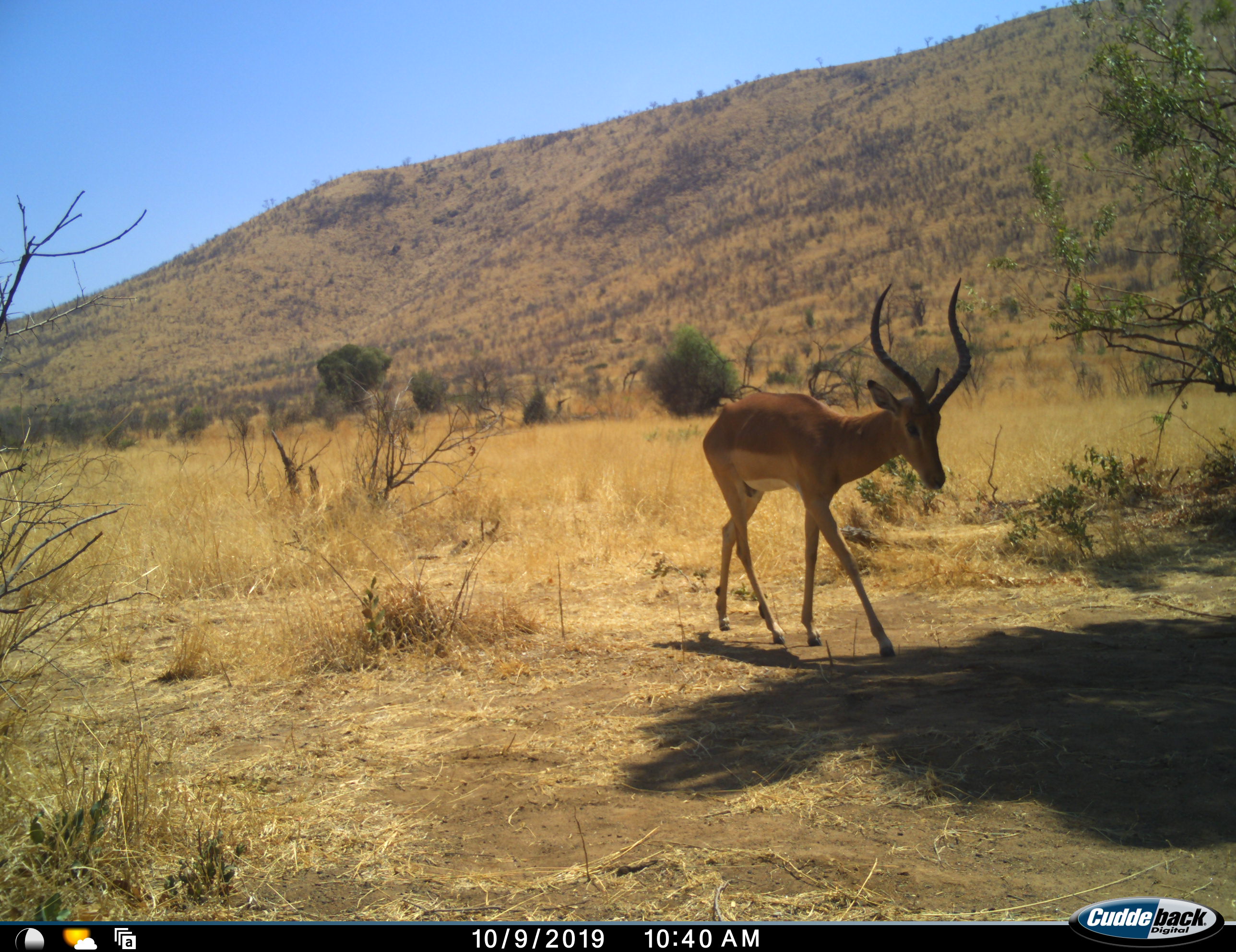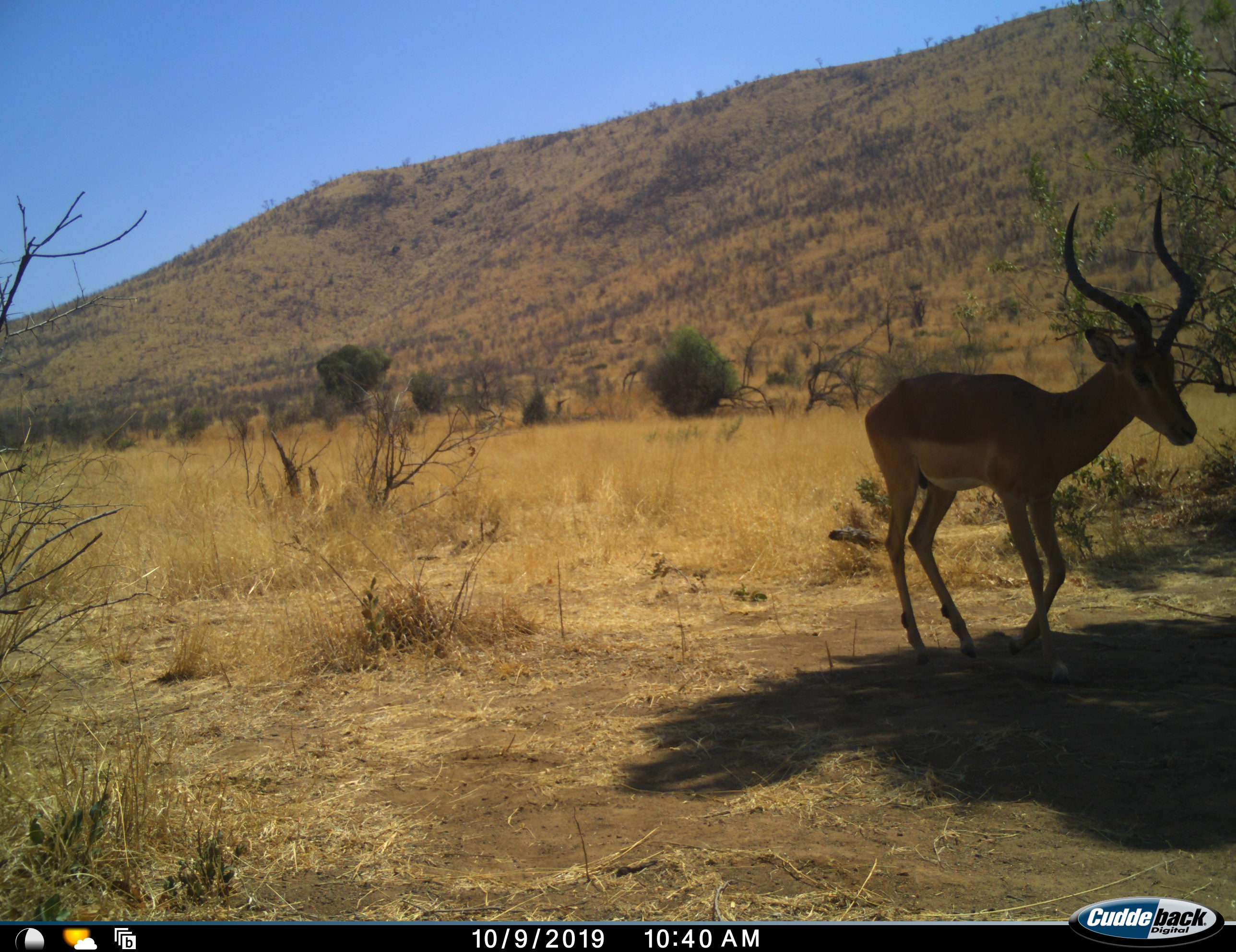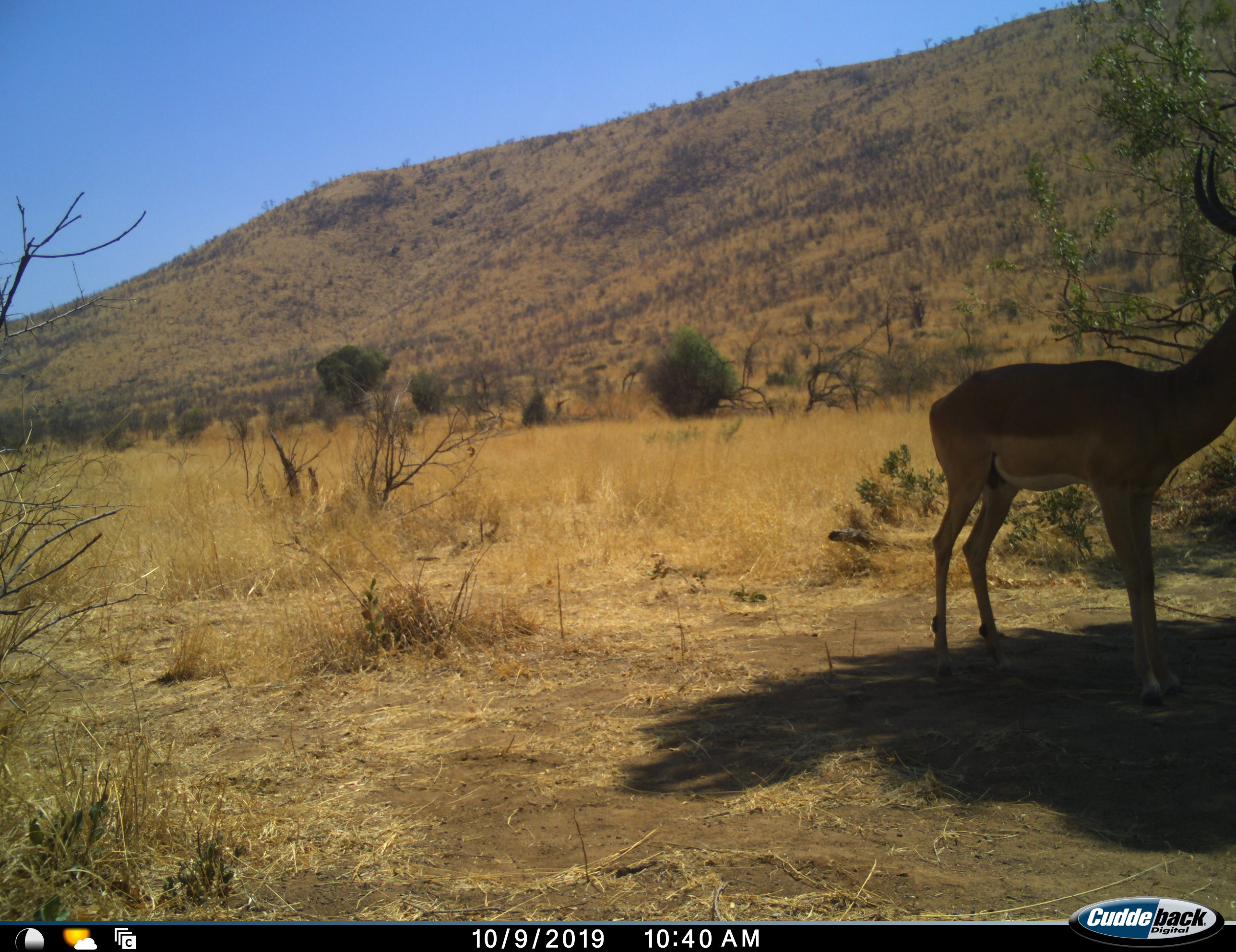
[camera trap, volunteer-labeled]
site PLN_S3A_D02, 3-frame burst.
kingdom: Animalia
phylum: Chordata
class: Mammalia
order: Artiodactyla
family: Bovidae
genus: Aepyceros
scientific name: Aepyceros melampus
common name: impala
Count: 1.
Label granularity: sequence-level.